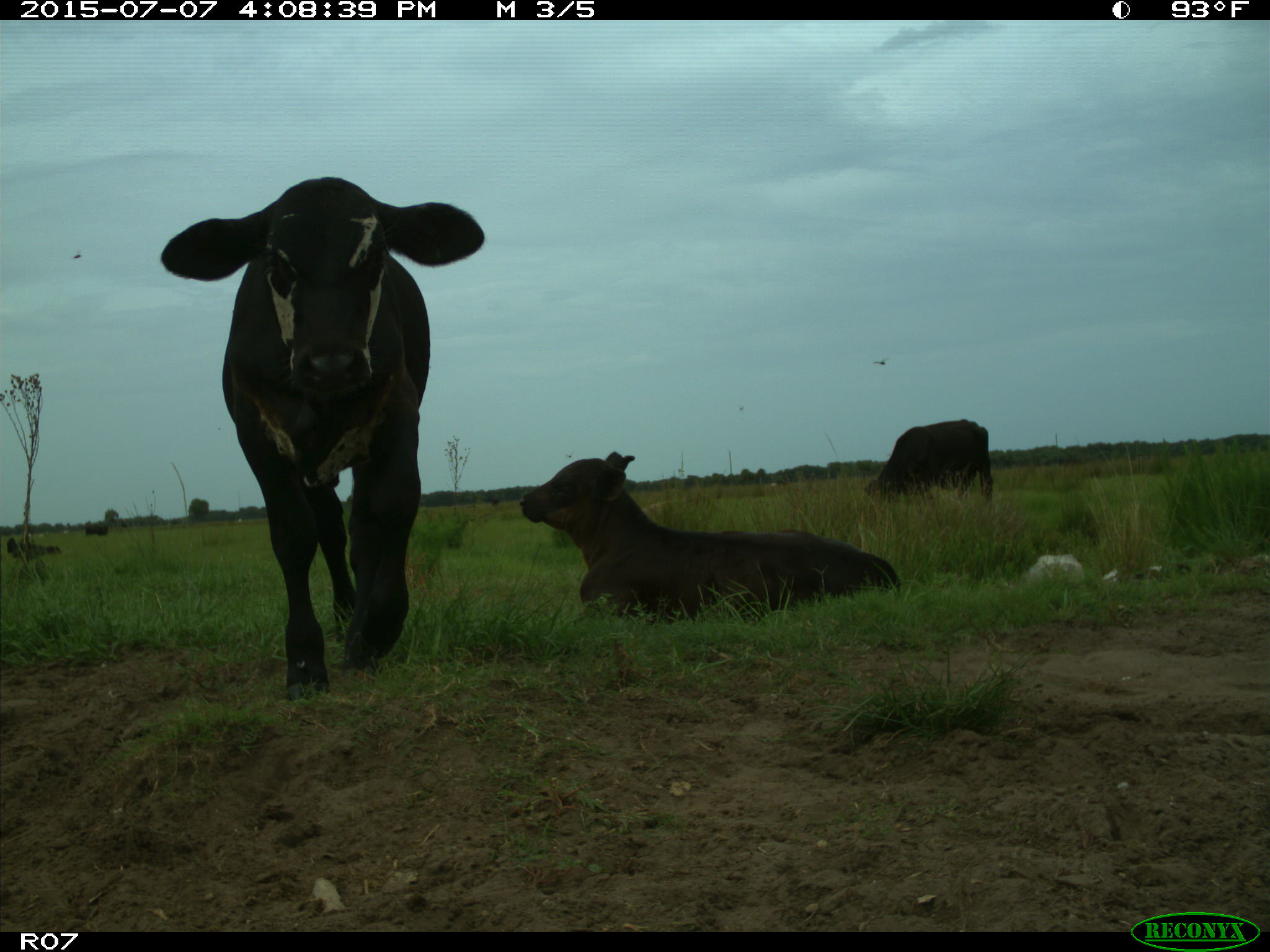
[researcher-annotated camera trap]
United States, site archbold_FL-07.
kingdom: Animalia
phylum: Chordata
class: Mammalia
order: Artiodactyla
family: Bovidae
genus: Bos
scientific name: Bos taurus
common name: domestic cow